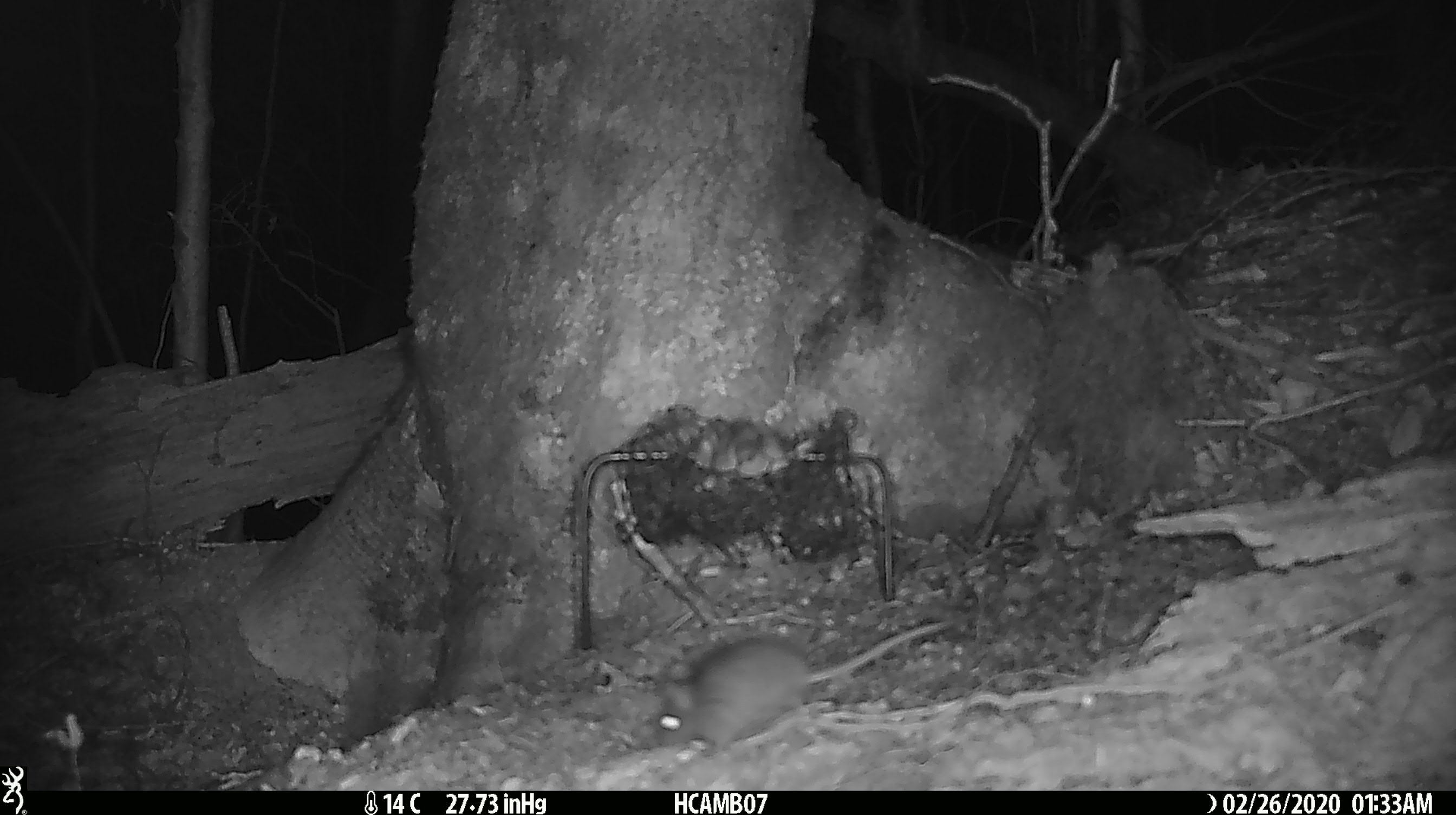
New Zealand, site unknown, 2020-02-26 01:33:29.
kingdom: Animalia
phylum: Chordata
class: Mammalia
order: Rodentia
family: Muridae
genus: Mus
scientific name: Mus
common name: mouse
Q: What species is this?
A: Mouse (Mus).